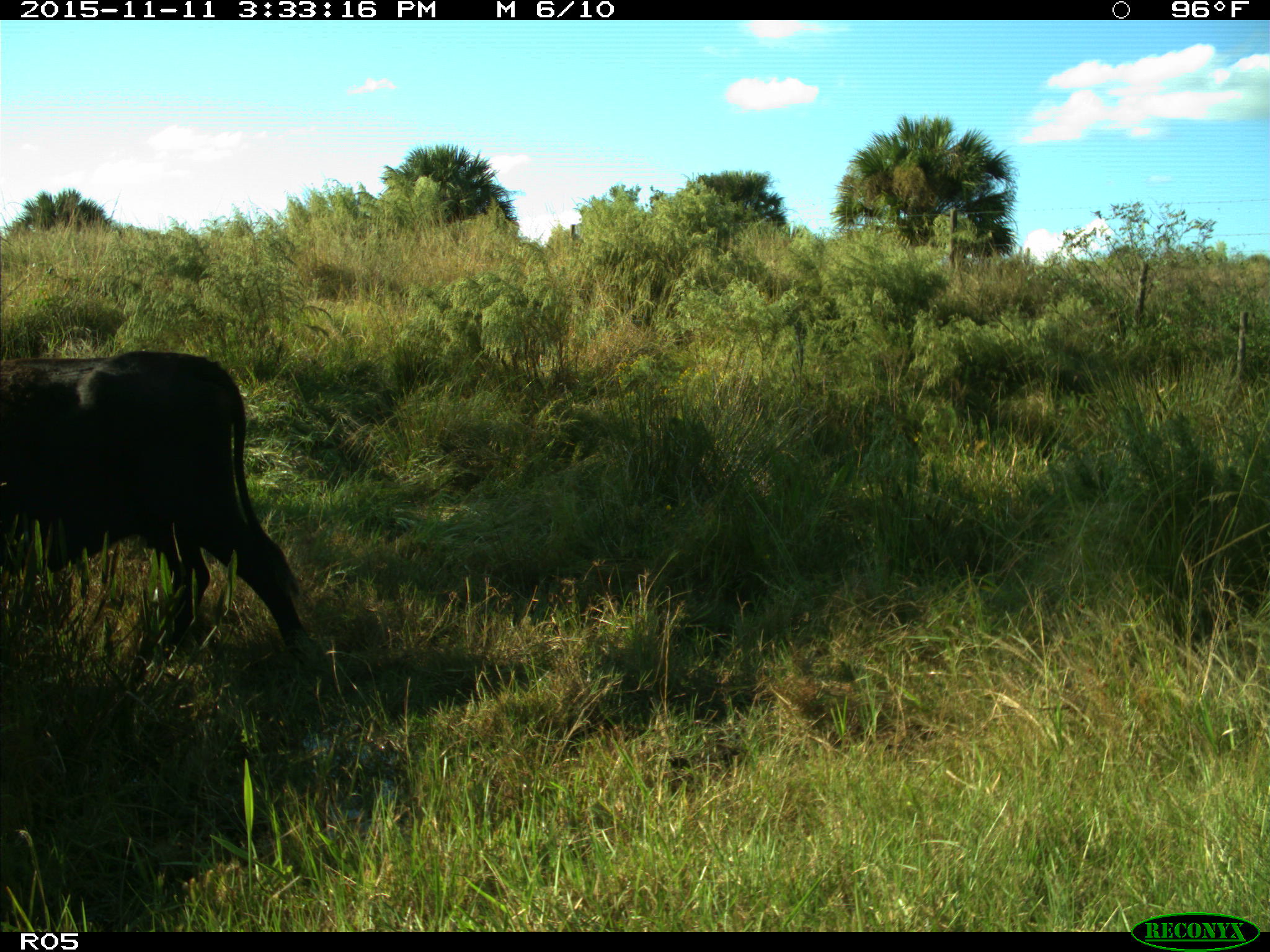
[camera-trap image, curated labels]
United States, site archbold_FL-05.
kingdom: Animalia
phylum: Chordata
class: Mammalia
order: Artiodactyla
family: Bovidae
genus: Bos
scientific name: Bos taurus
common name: domestic cow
Bos taurus (domestic cow).